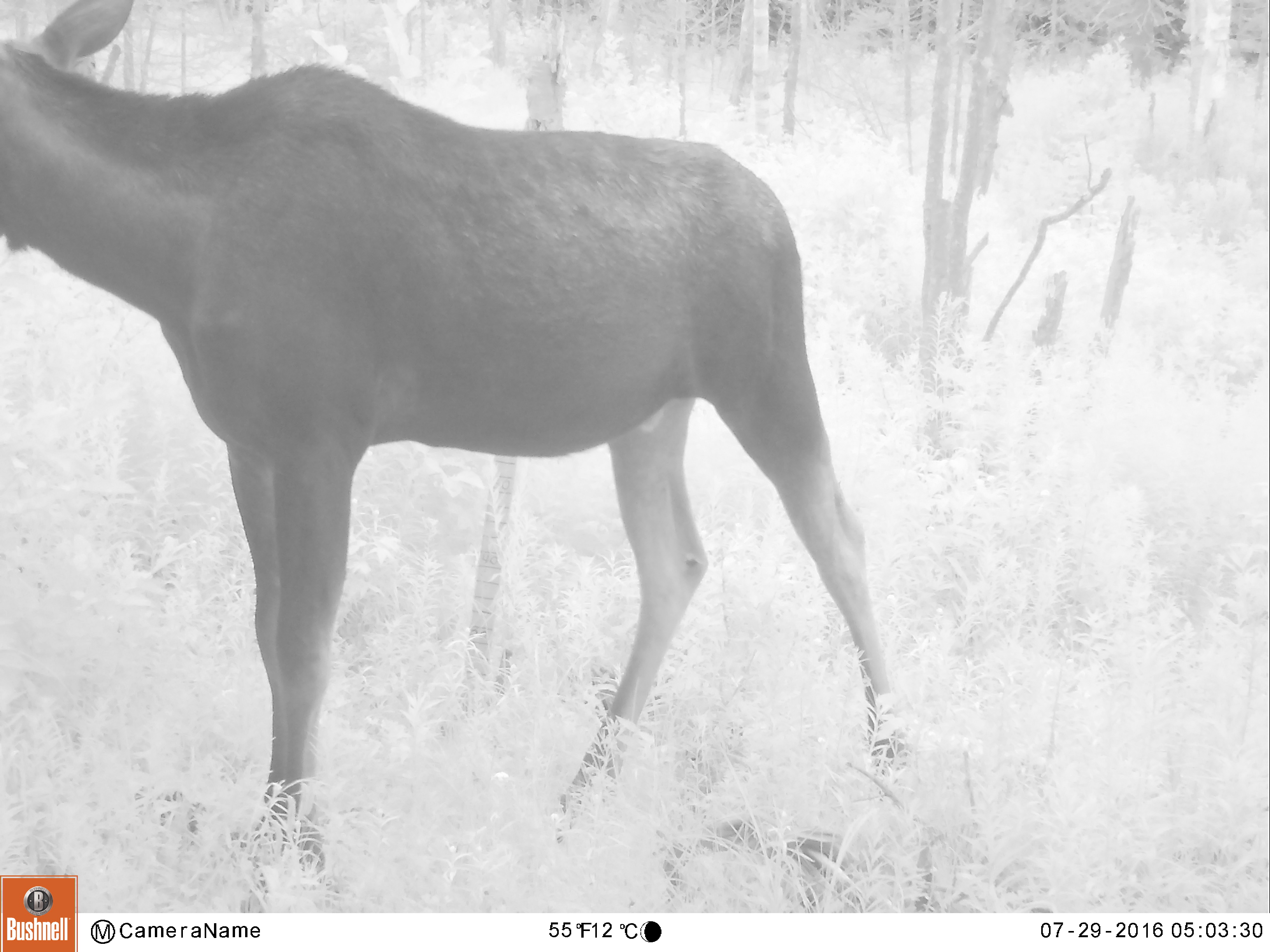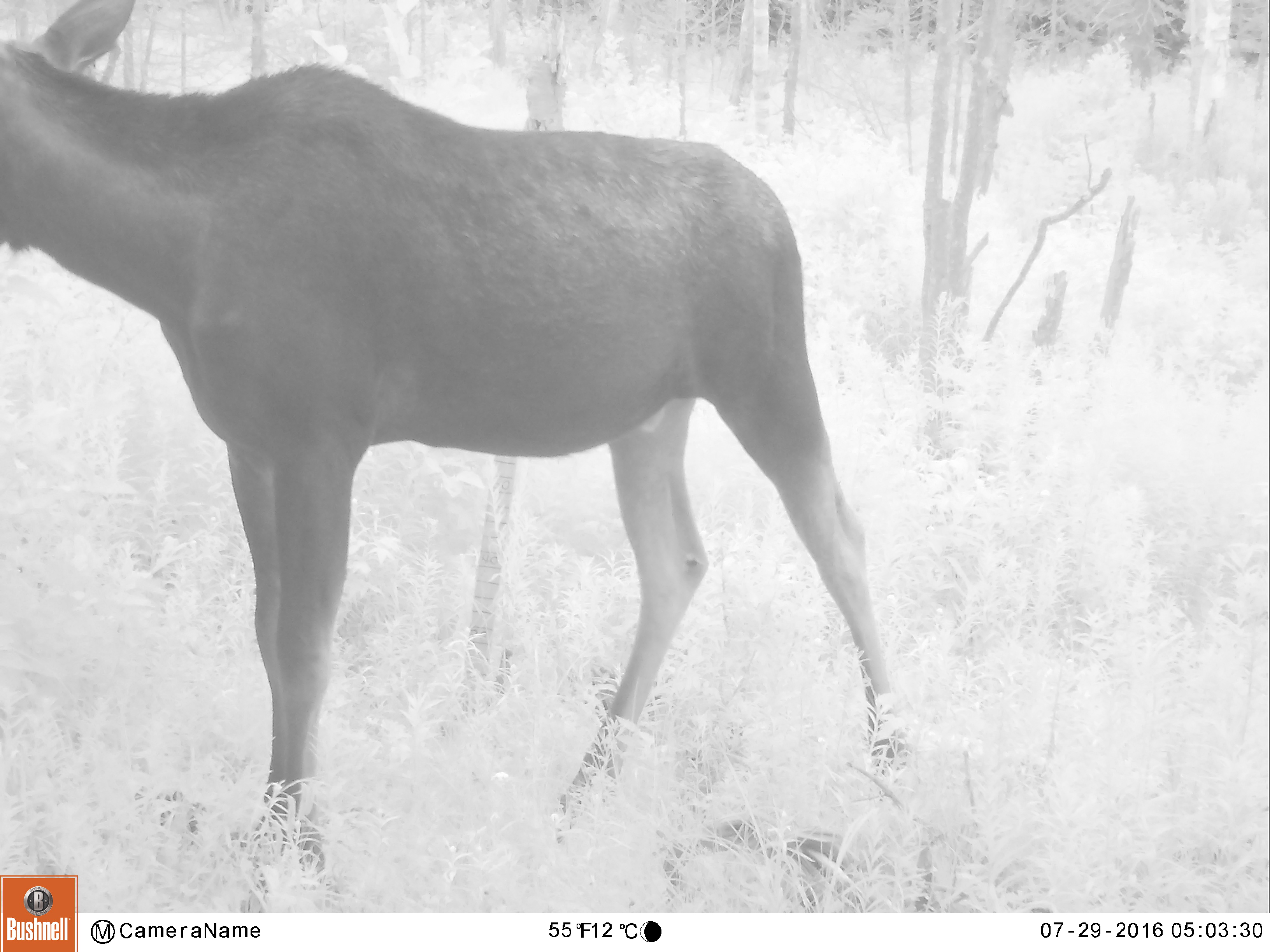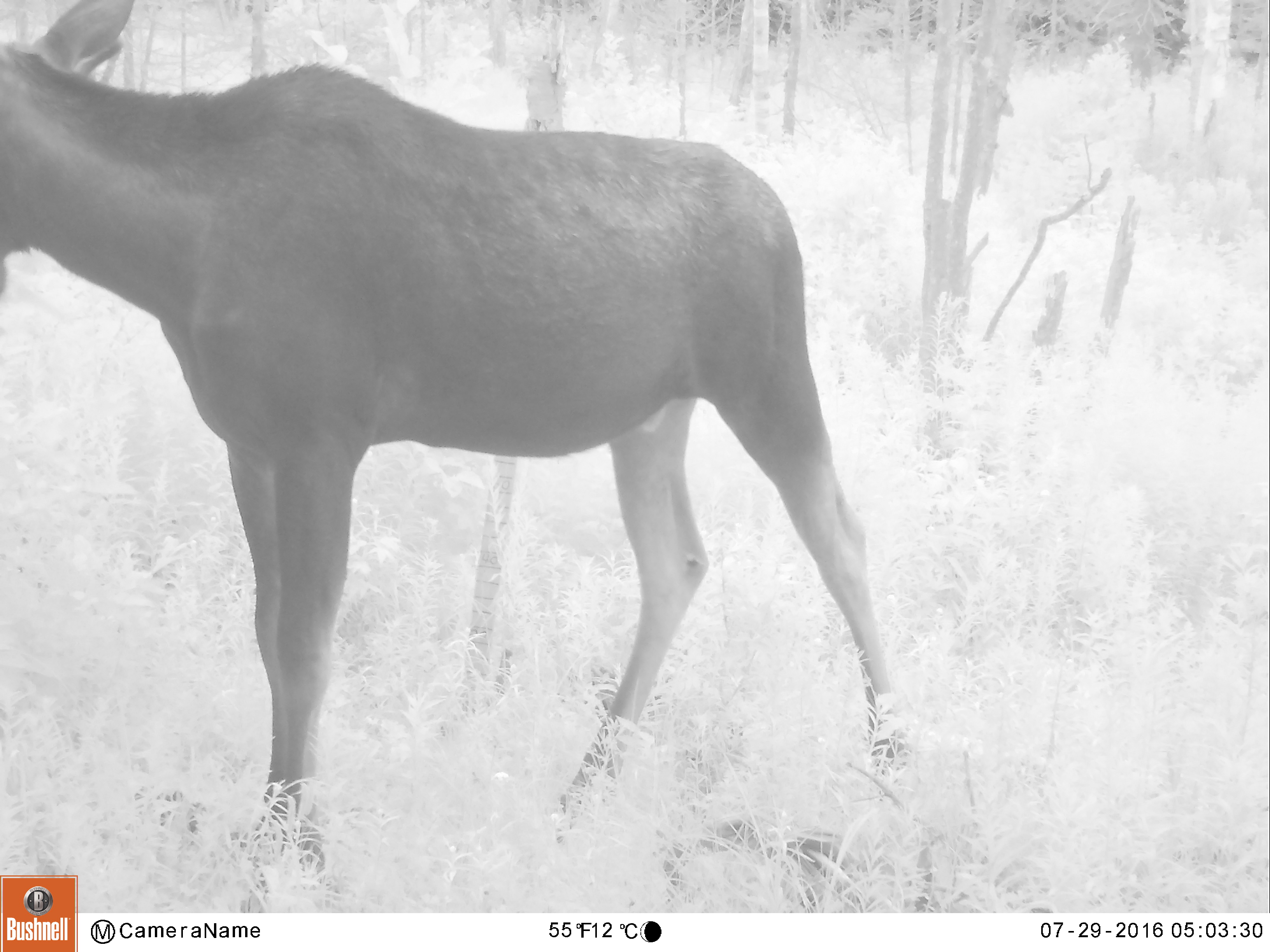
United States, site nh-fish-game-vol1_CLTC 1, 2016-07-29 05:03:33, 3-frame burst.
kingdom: Animalia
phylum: Chordata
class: Mammalia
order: Artiodactyla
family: Cervidae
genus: Alces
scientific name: Alces alces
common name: moose